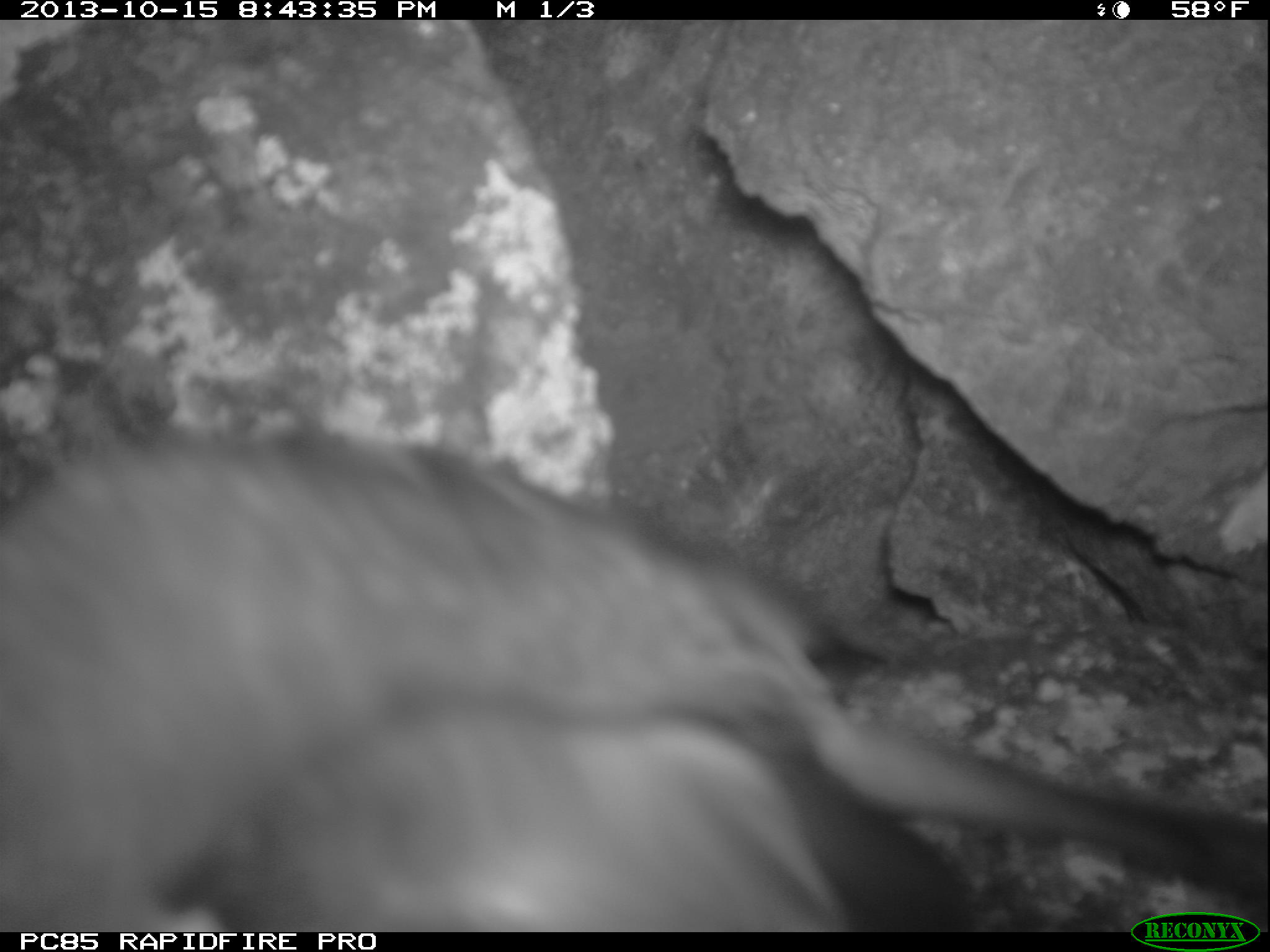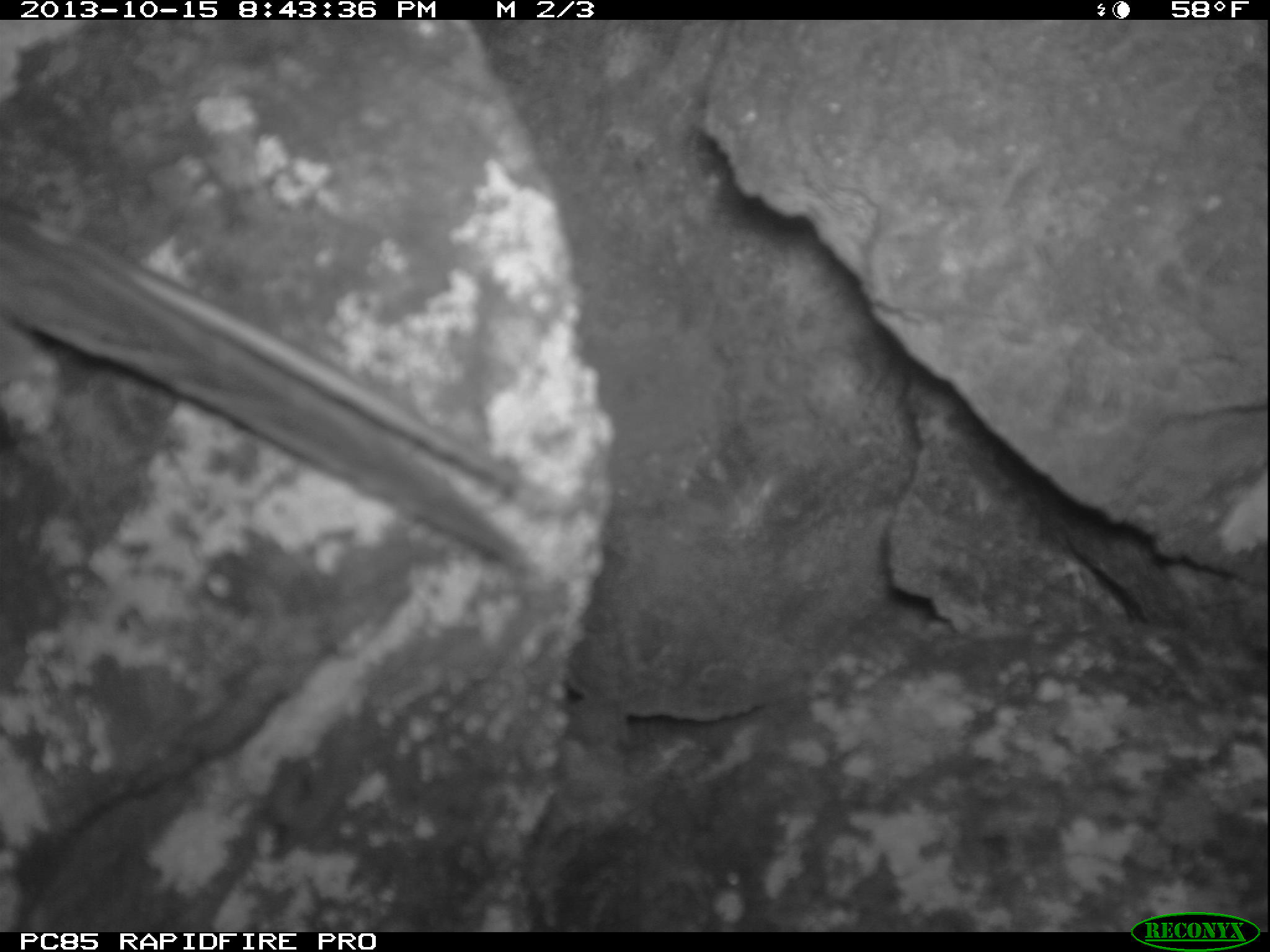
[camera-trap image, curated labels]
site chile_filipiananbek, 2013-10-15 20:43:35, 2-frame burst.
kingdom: Animalia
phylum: Chordata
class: Aves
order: Procellariiformes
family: Procellariidae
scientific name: Procellariidae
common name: petrel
Petrel (Procellariidae).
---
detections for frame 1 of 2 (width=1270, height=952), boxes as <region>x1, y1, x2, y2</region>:
petrel: <region>0, 385, 1270, 935</region>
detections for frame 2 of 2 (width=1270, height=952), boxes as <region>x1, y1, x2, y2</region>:
petrel: <region>0, 211, 595, 581</region>